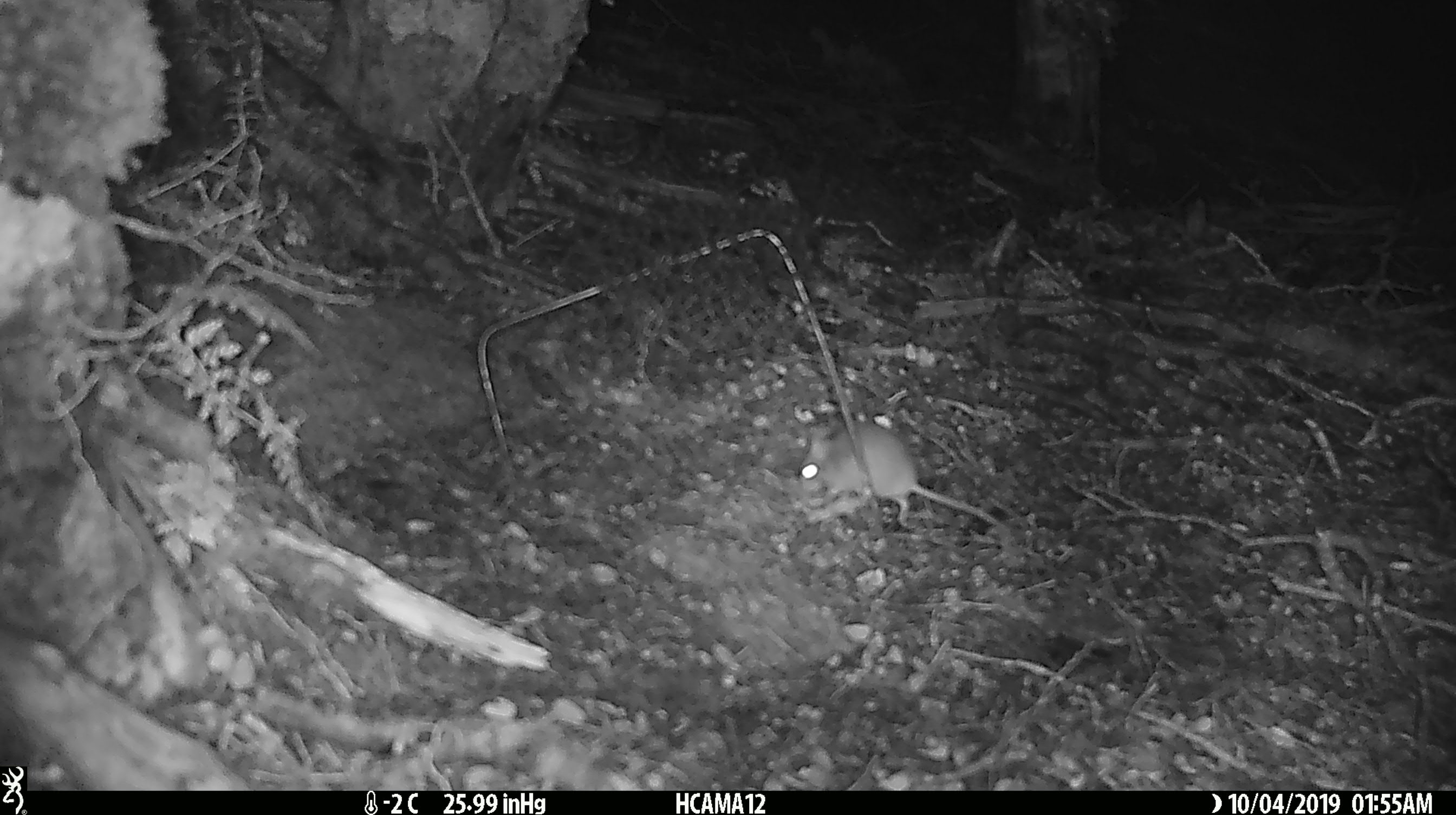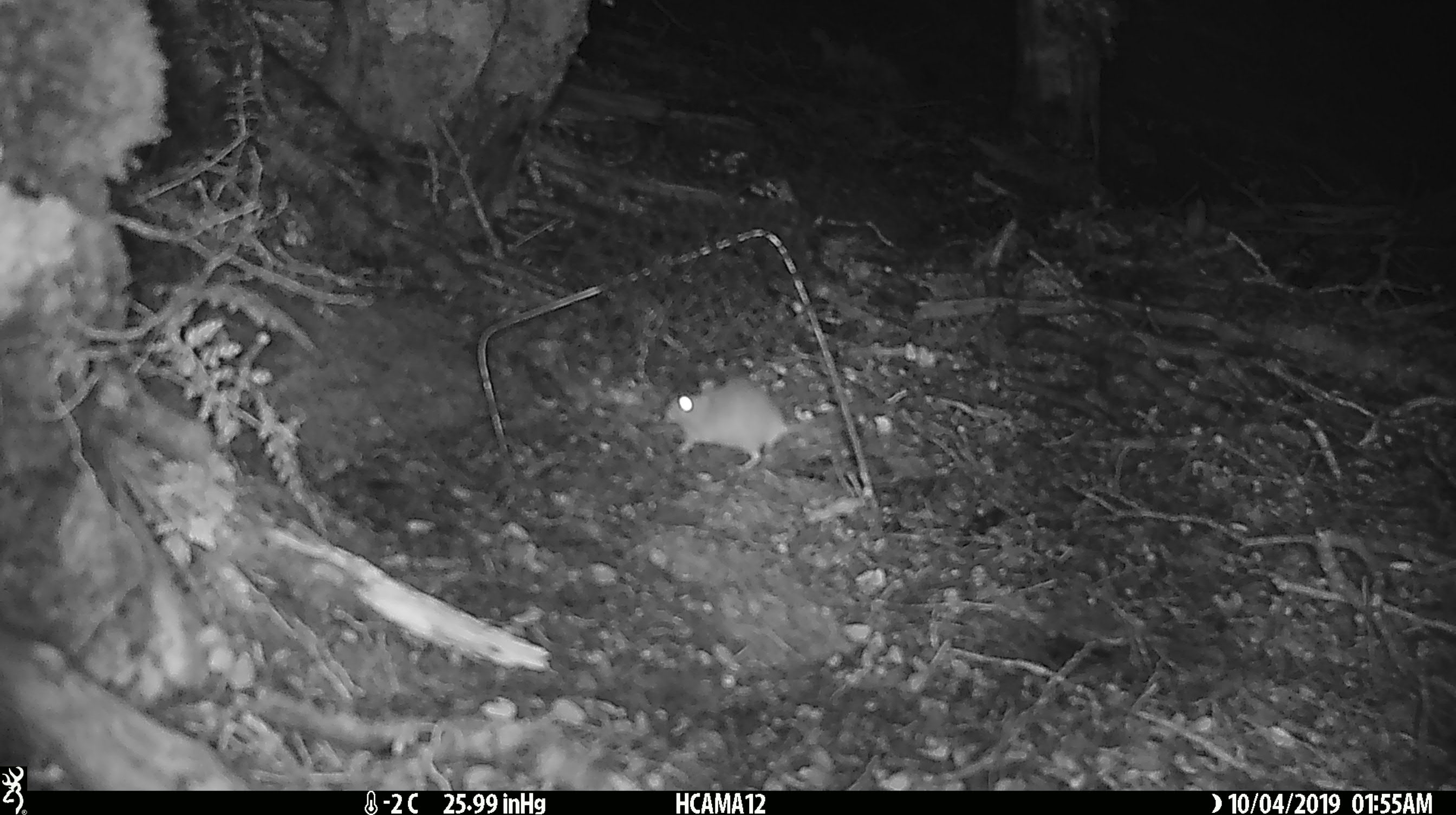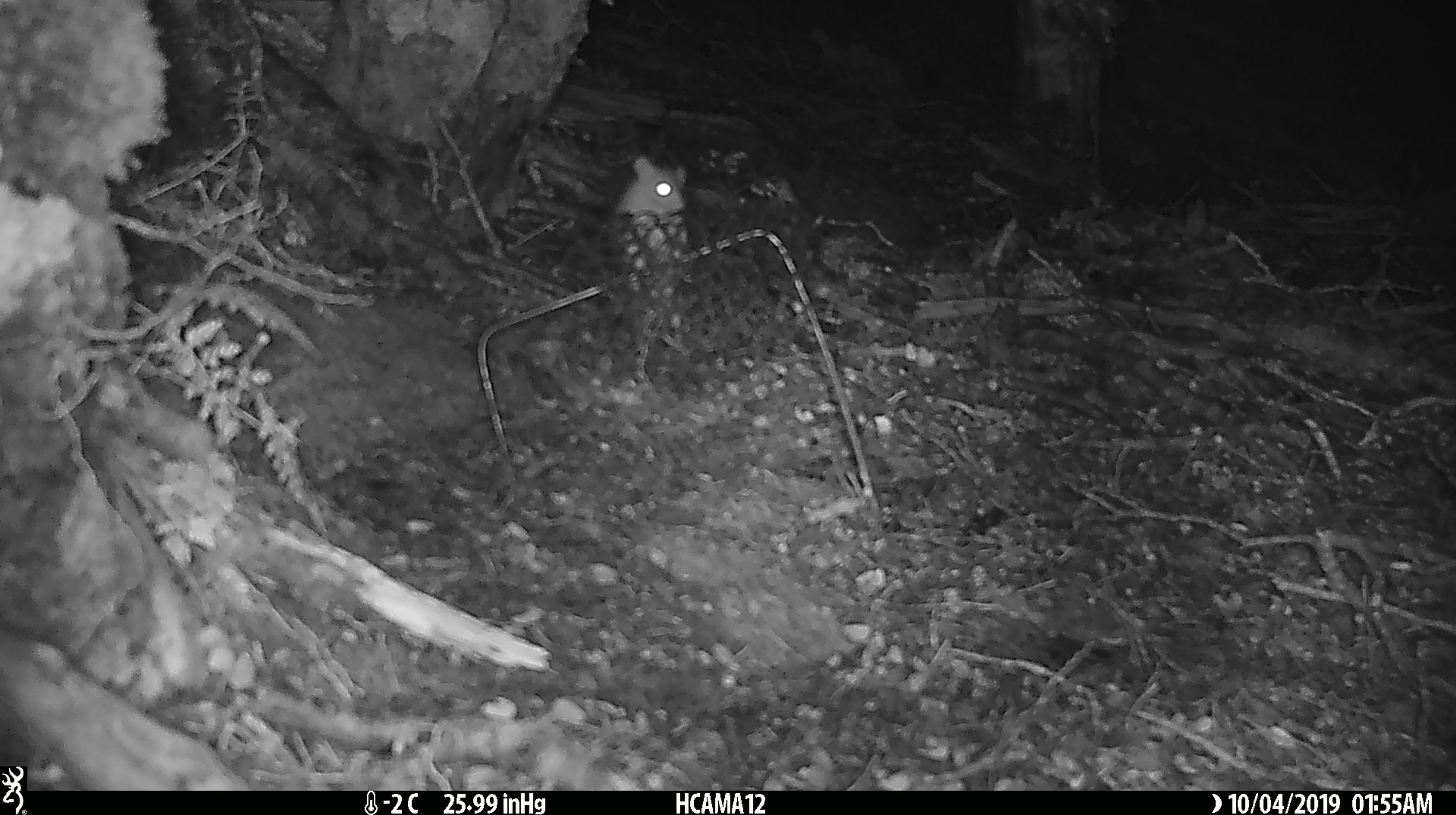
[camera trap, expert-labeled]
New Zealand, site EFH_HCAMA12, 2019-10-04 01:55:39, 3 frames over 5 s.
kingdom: Animalia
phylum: Chordata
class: Mammalia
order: Rodentia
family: Muridae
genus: Mus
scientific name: Mus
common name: mouse